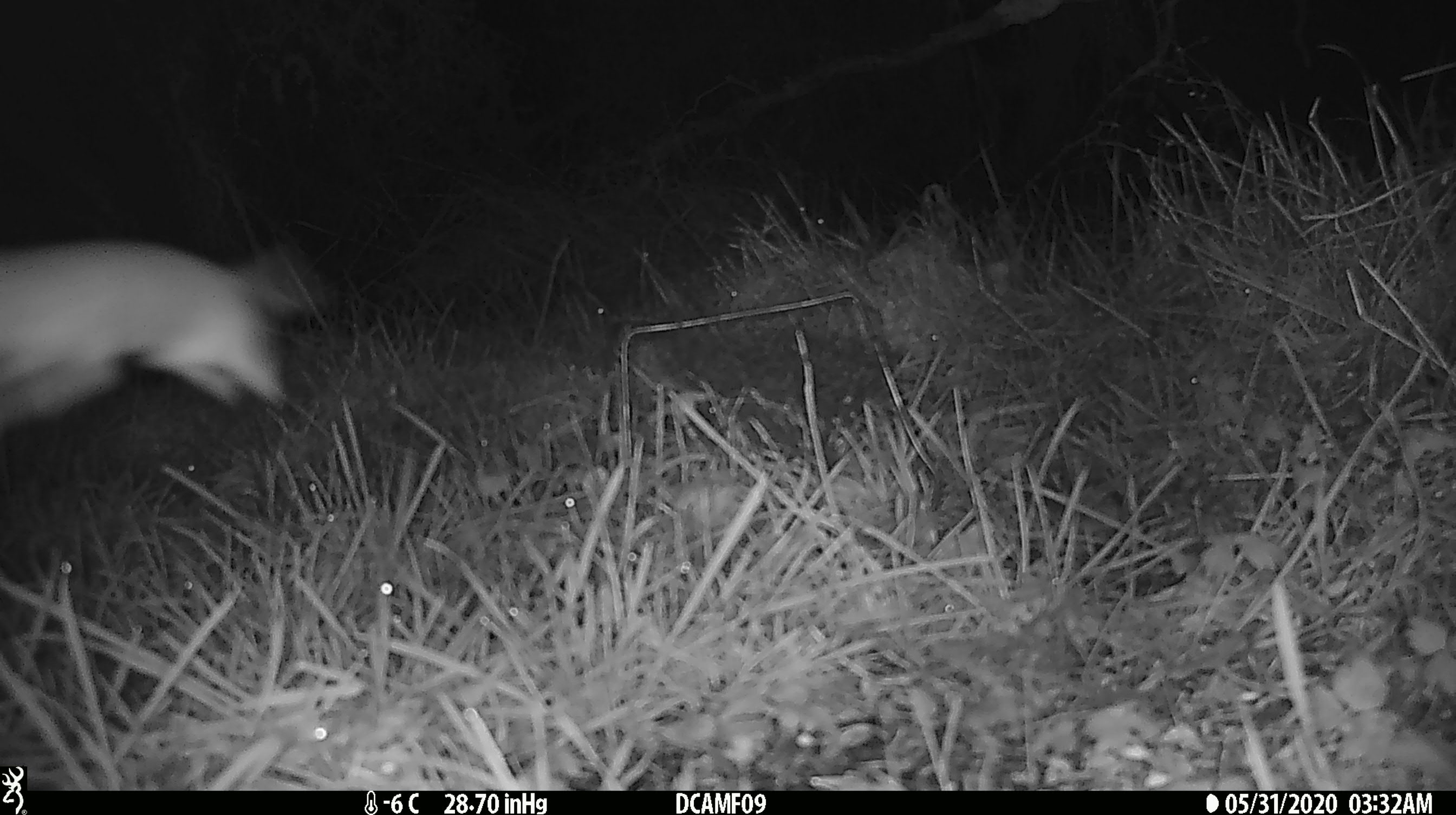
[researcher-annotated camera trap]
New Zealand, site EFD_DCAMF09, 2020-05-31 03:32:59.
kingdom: Animalia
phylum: Chordata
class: Mammalia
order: Carnivora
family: Mustelidae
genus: Mustela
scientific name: Mustela erminea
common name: stoat